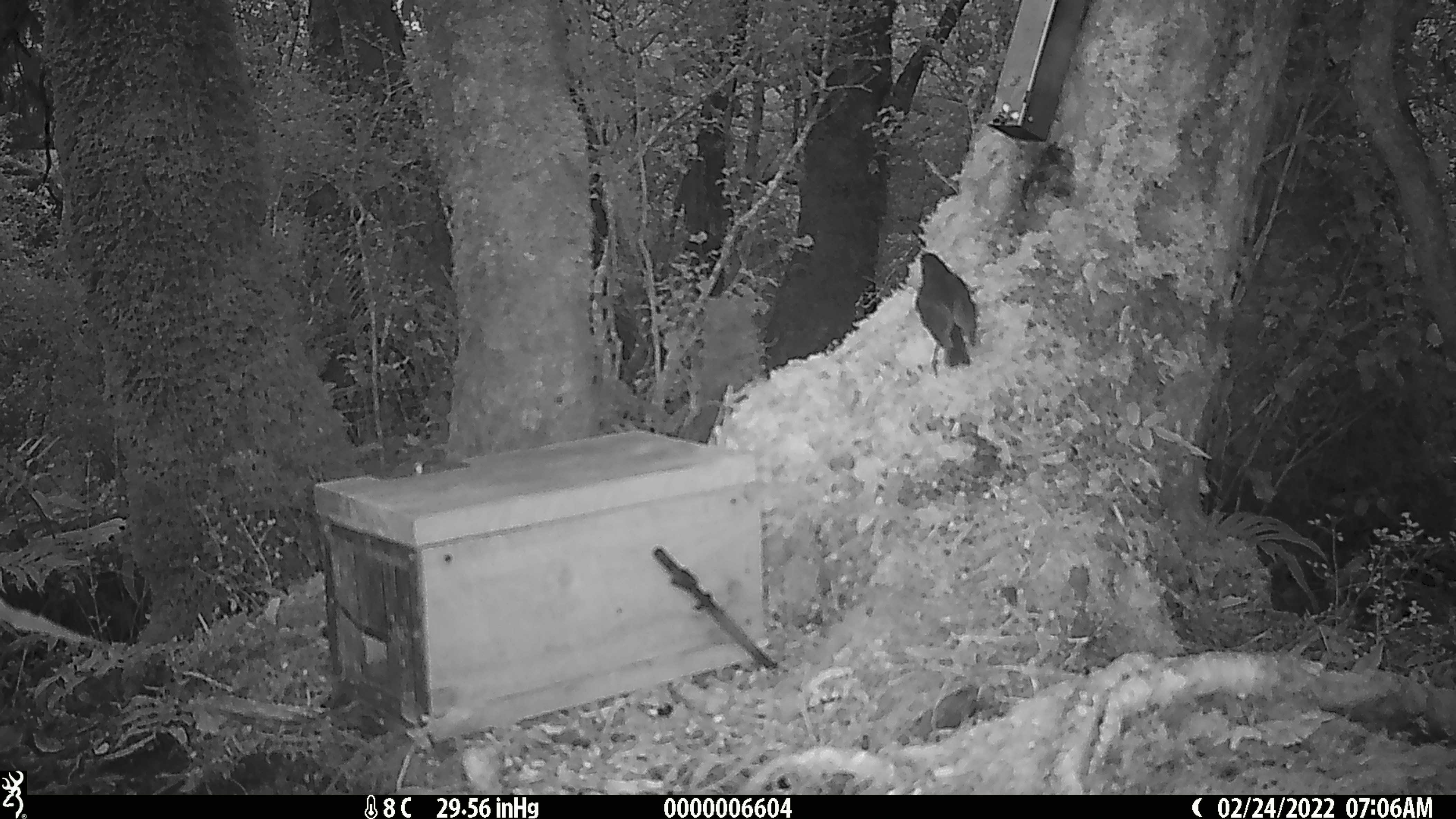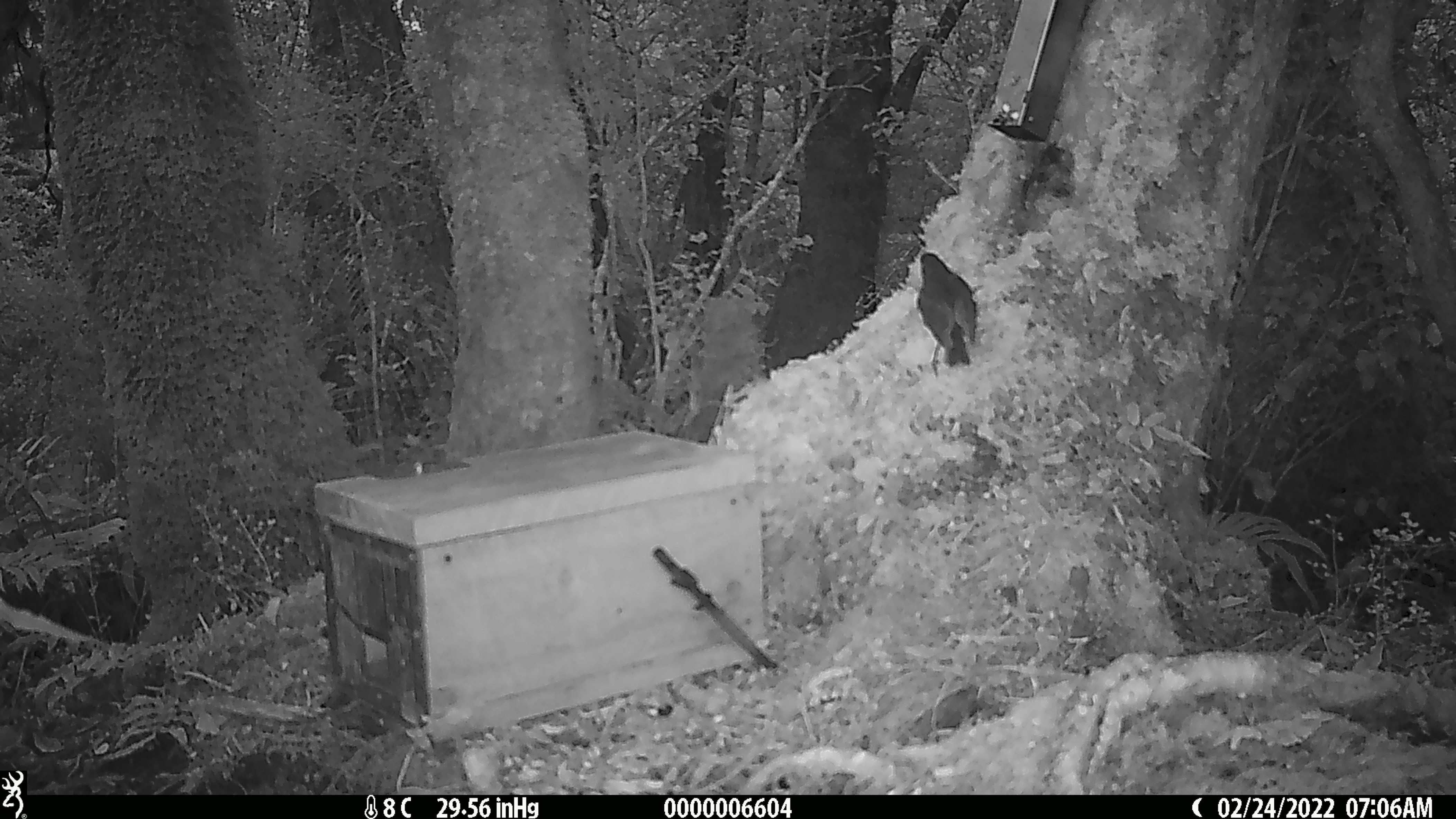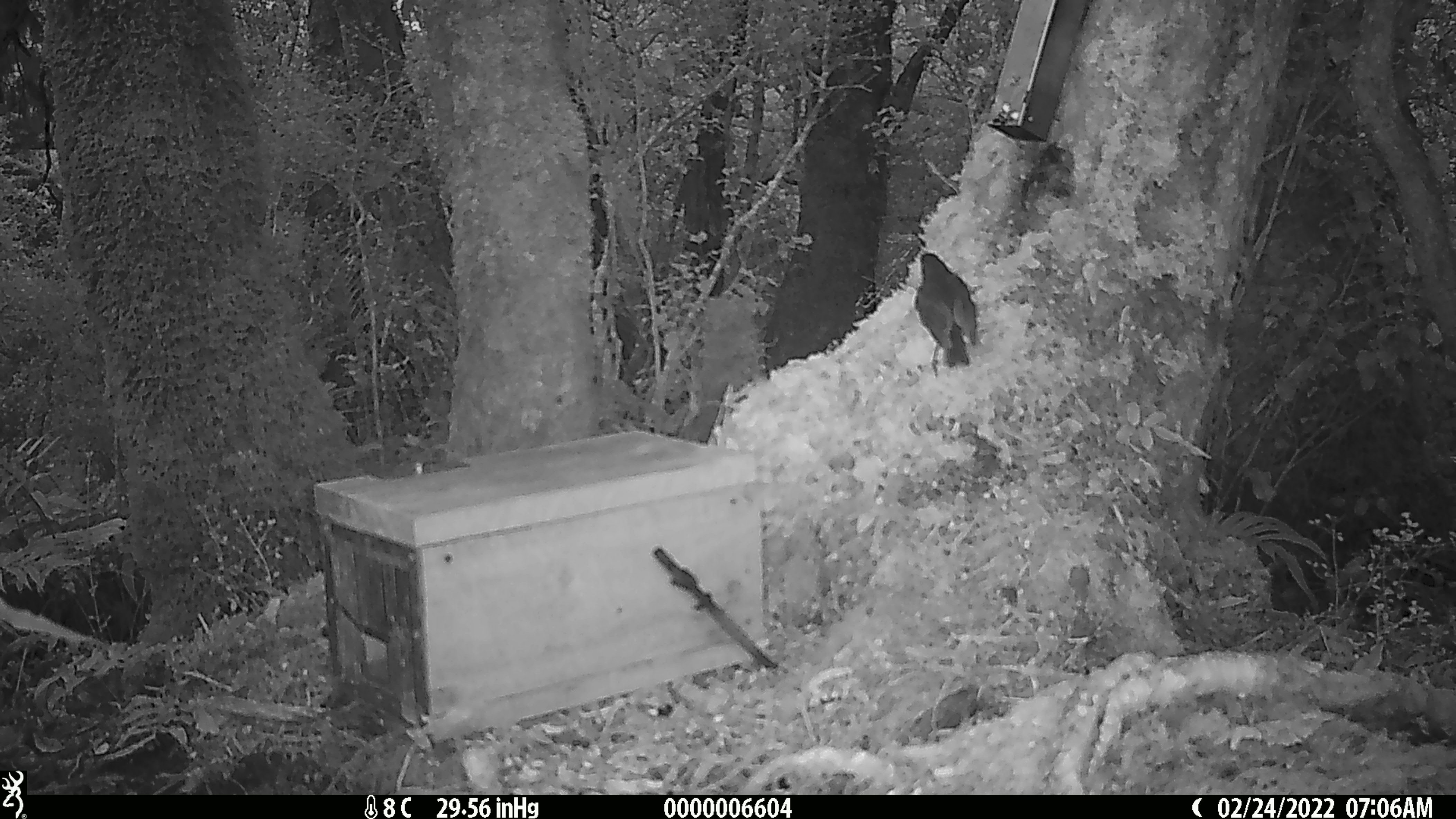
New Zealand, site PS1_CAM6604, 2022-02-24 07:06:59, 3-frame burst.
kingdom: Animalia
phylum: Chordata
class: Aves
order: Passeriformes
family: Petroicidae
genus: Petroica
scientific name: Petroica australis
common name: new zealand robin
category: robin